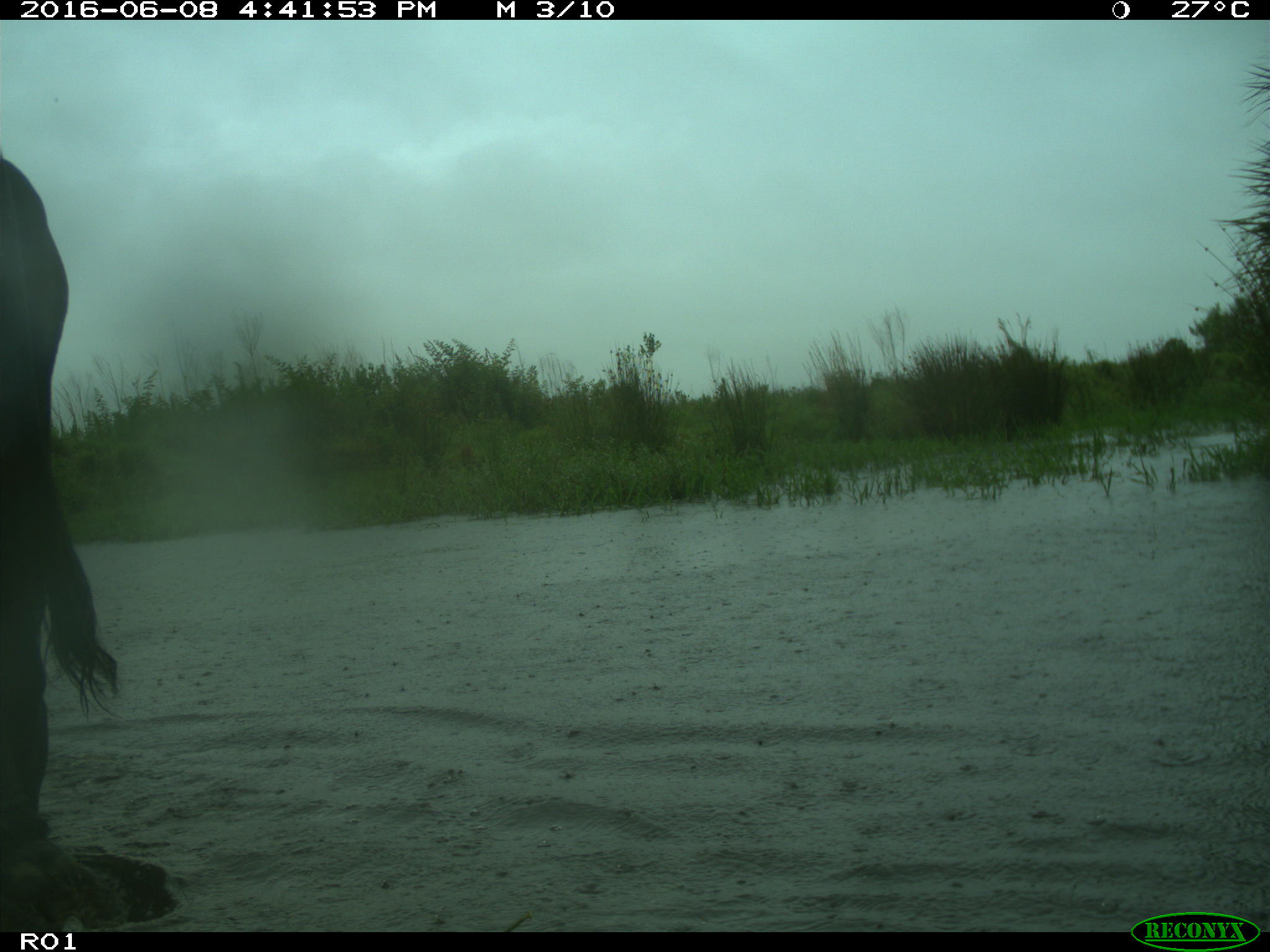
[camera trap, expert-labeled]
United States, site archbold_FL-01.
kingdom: Animalia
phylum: Chordata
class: Mammalia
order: Artiodactyla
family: Bovidae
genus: Bos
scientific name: Bos taurus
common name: domestic cow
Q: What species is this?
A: Bos taurus (domestic cow).